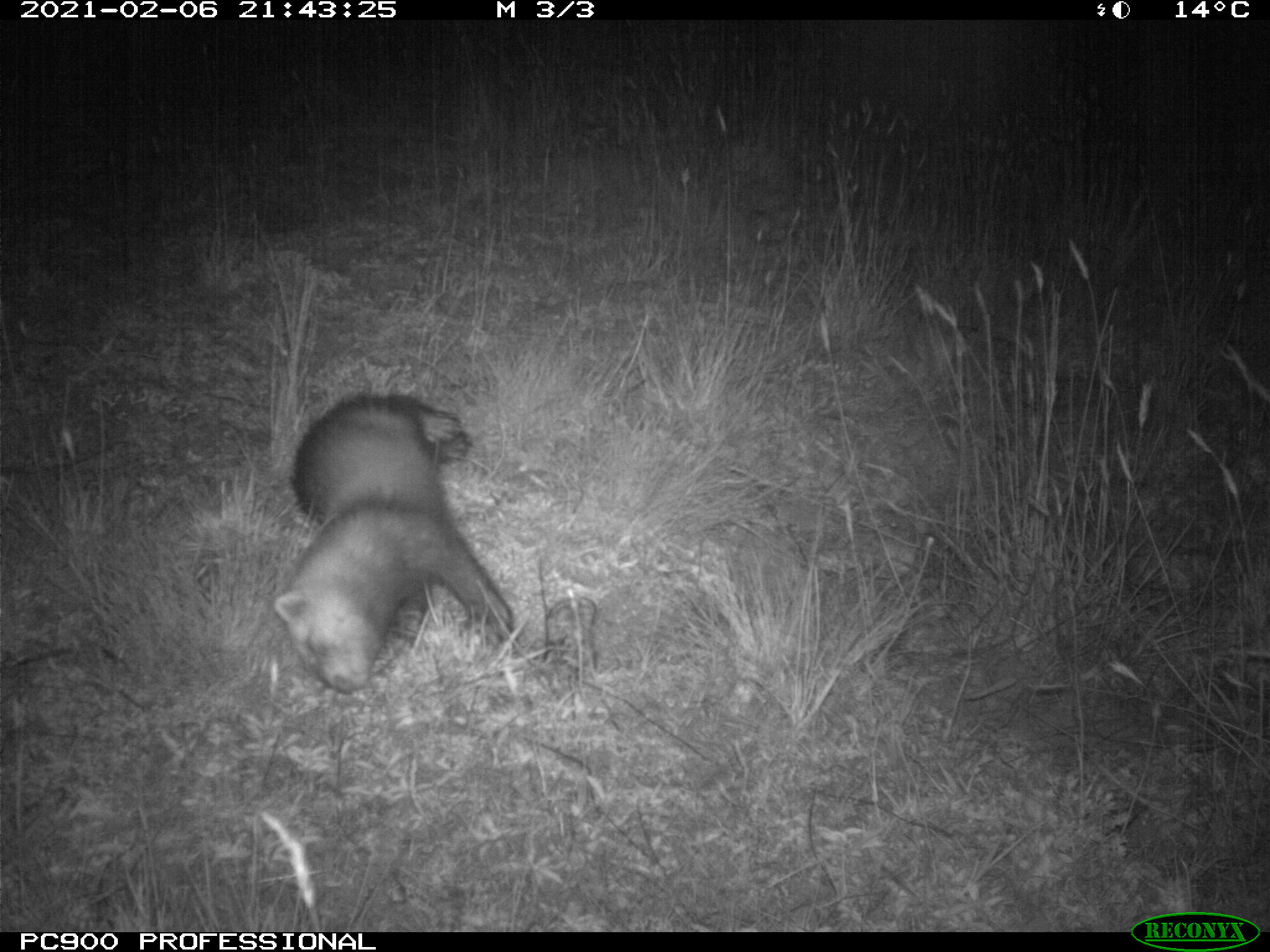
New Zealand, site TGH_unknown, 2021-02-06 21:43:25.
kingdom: Animalia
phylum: Chordata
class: Mammalia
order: Carnivora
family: Mustelidae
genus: Mustela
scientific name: Mustela furo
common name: ferret